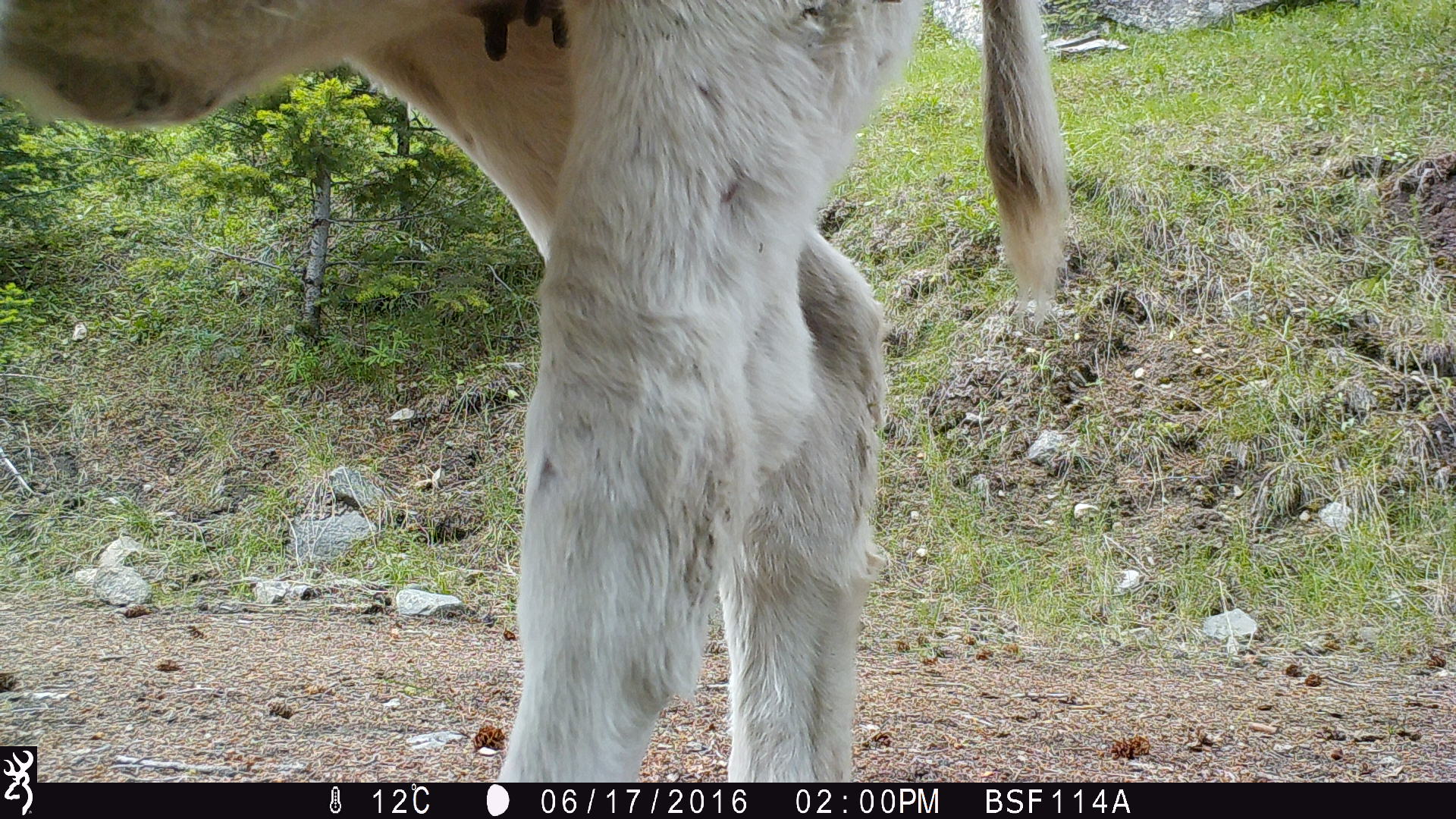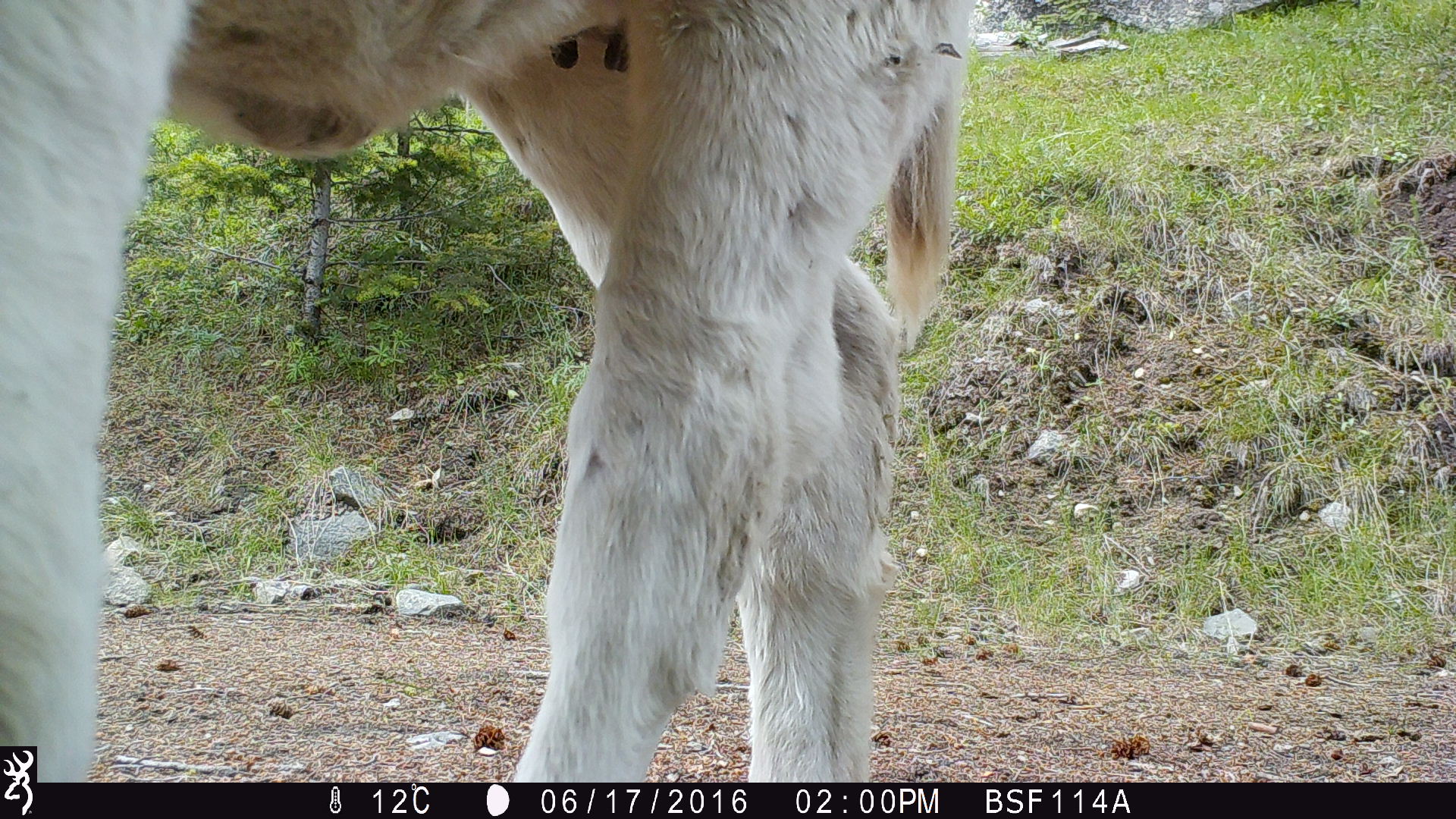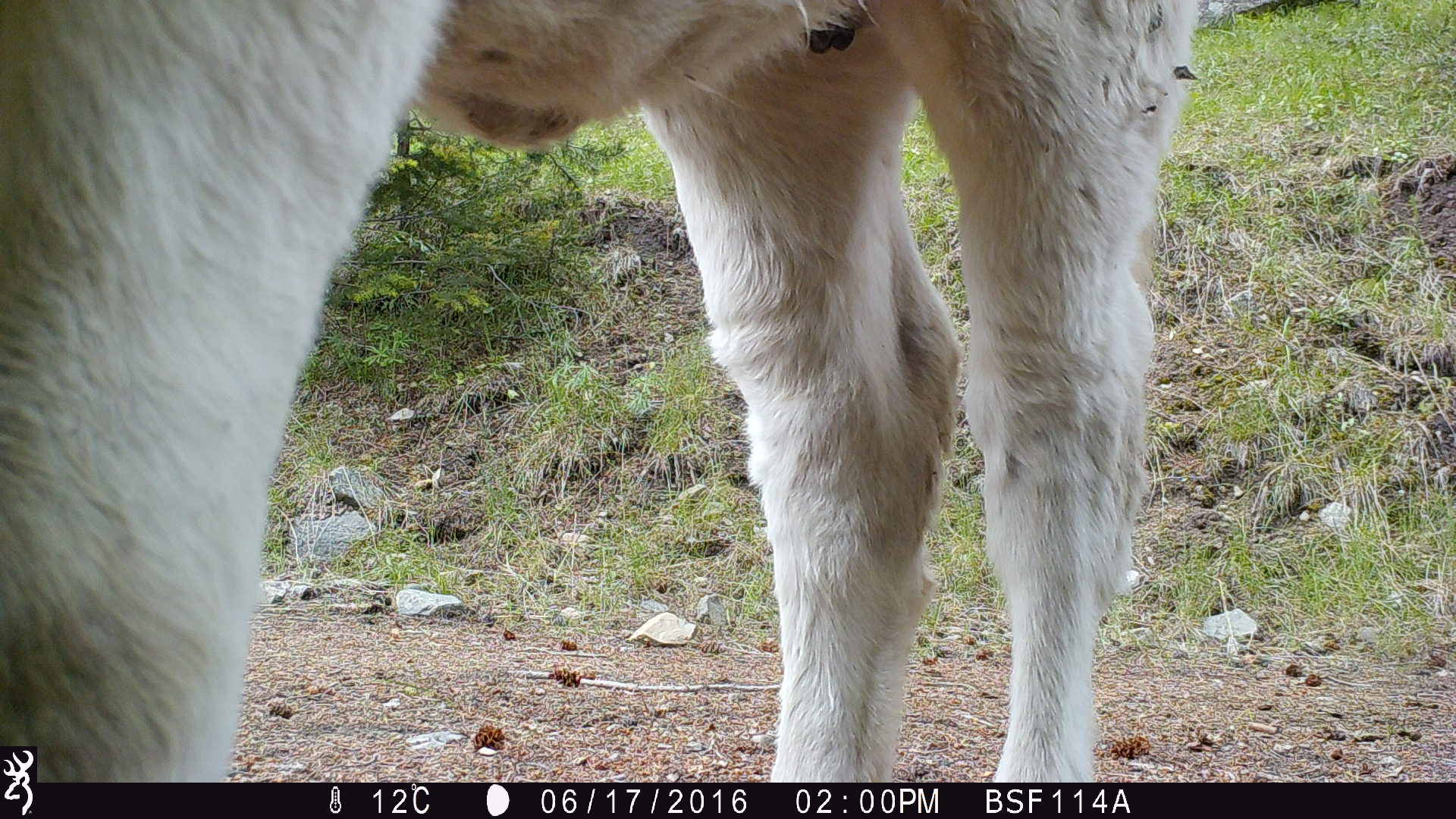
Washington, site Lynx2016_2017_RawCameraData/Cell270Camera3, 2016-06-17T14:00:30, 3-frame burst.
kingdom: Animalia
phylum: Chordata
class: Mammalia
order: Artiodactyla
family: Bovidae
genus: Bos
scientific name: Bos taurus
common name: domestic cattle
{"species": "domestic cattle (Bos taurus)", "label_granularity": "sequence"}